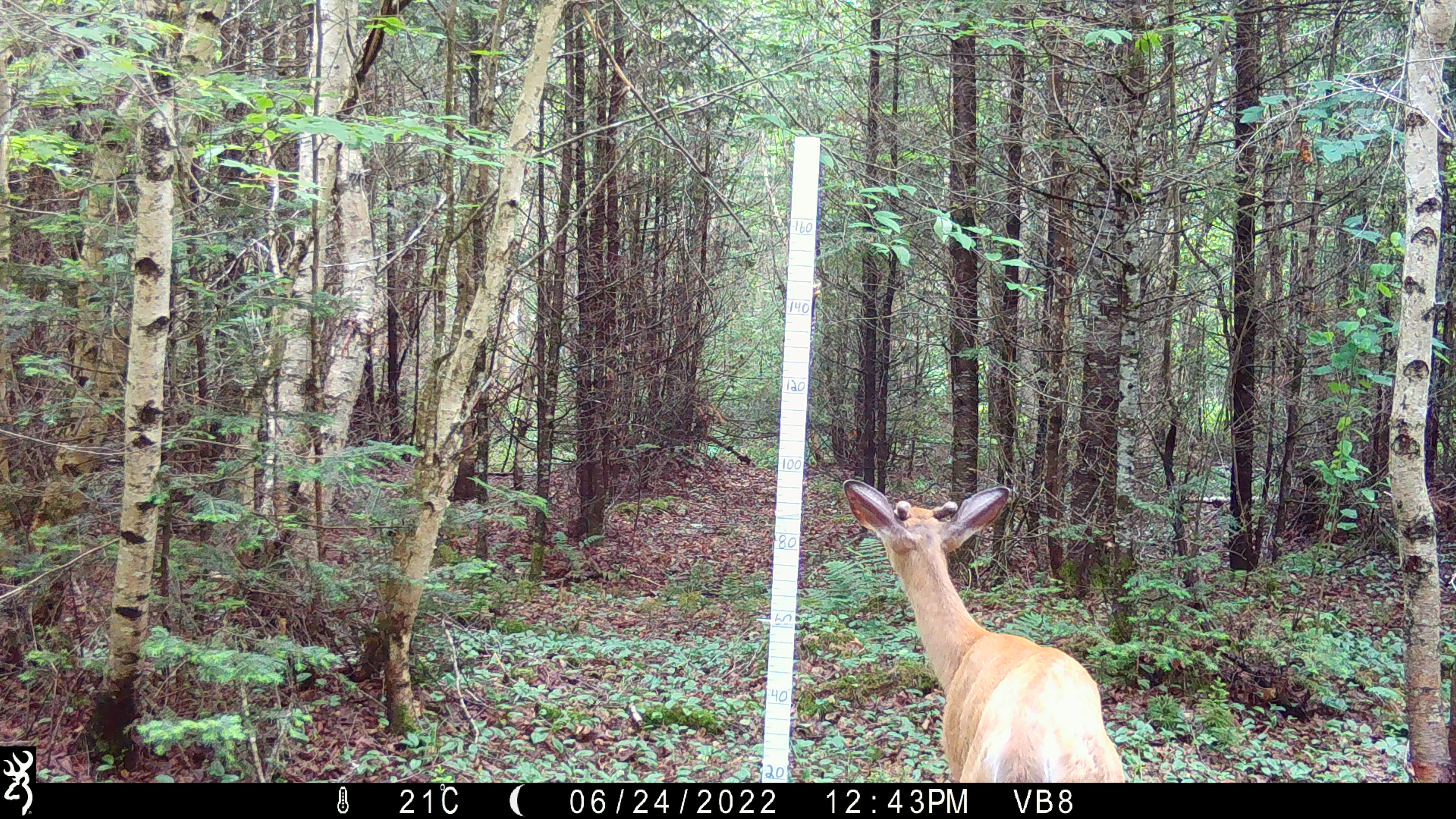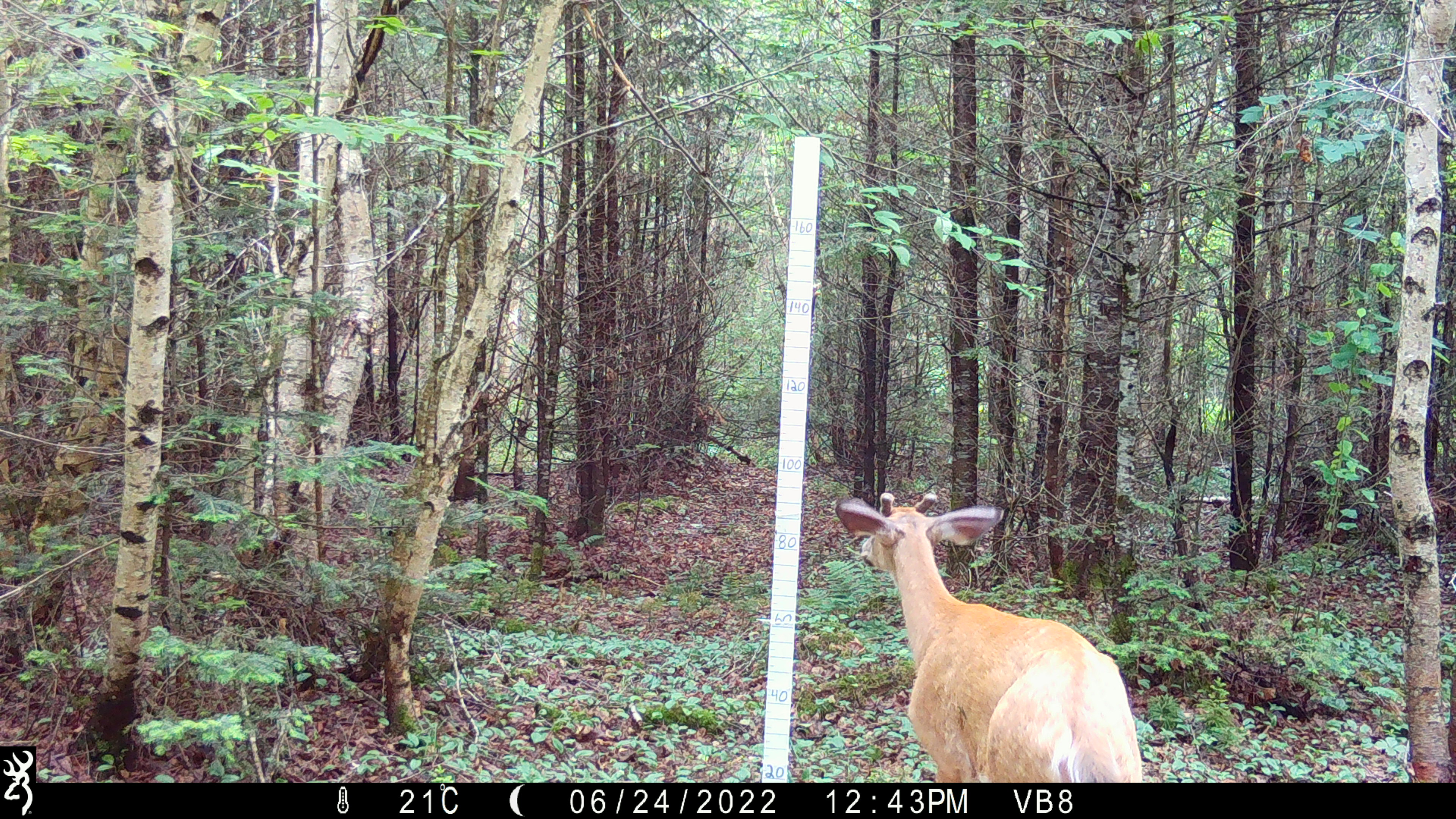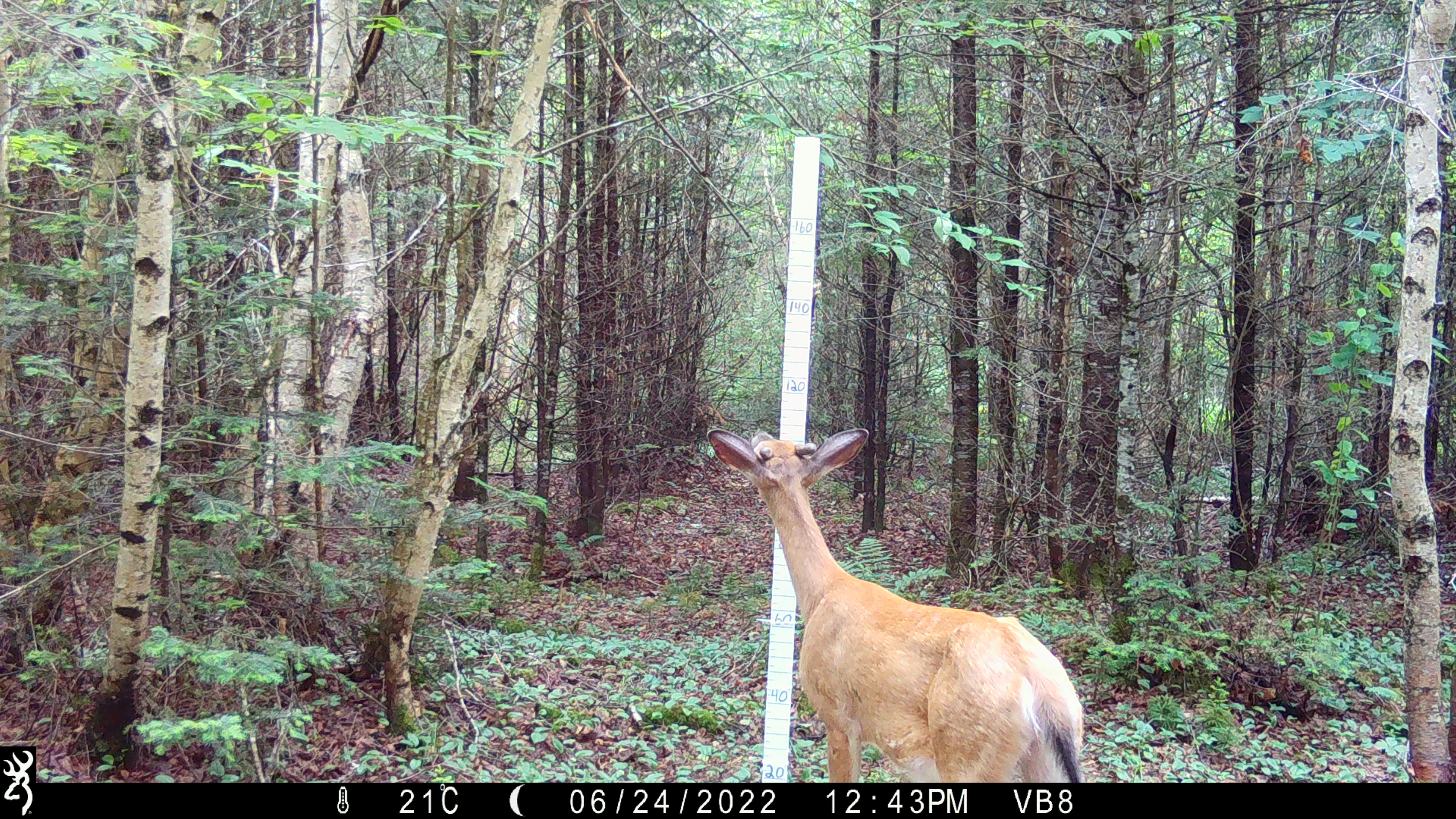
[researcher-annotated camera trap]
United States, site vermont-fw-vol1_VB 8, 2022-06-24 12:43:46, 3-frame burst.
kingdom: Animalia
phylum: Chordata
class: Mammalia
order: Artiodactyla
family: Cervidae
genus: Odocoileus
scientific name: Odocoileus virginianus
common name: white-tailed deer